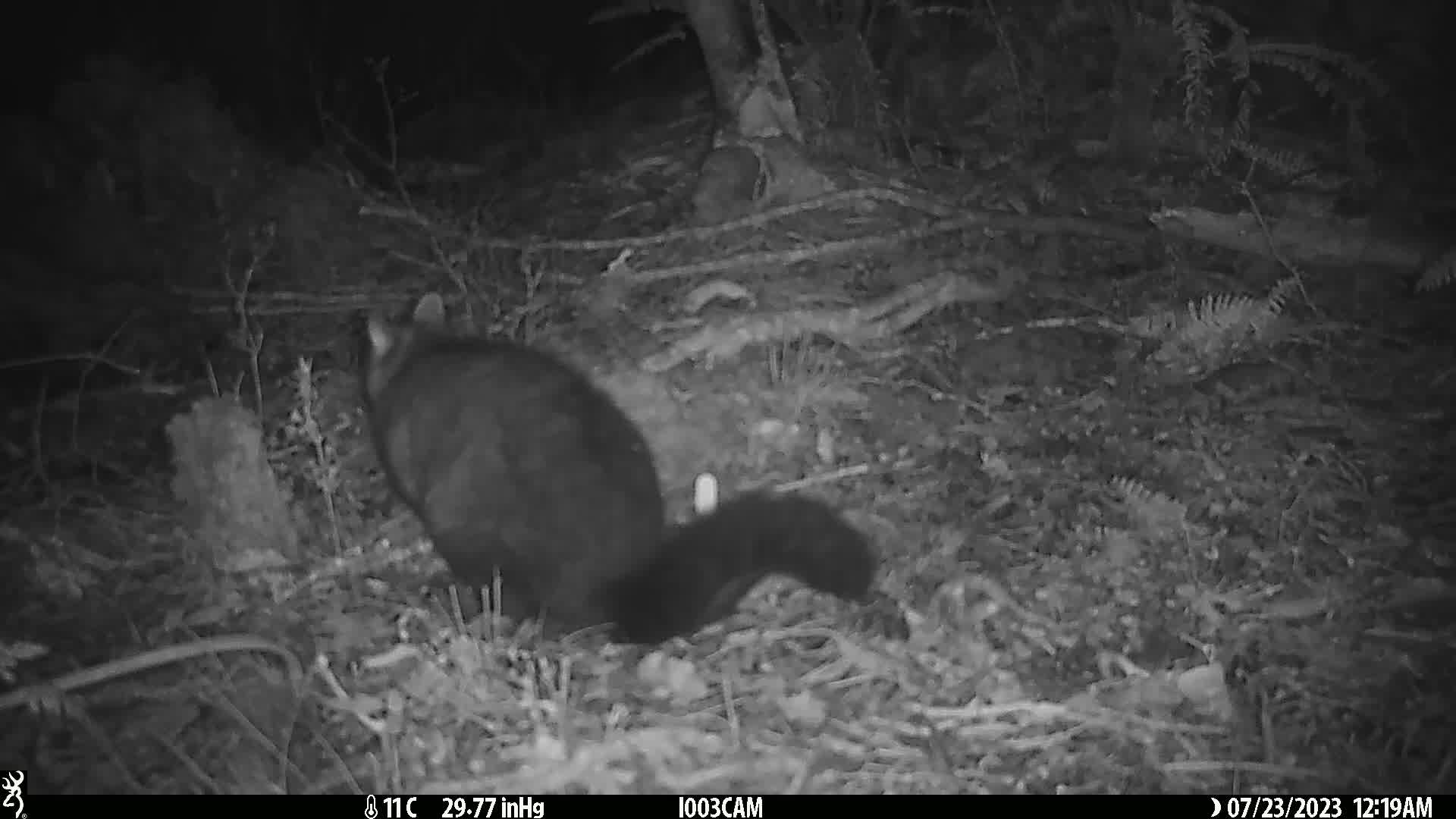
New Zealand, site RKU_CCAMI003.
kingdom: Animalia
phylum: Chordata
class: Mammalia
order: Diprotodontia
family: Phalangeridae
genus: Trichosurus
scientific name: Trichosurus vulpecula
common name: common brushtail possum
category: possum